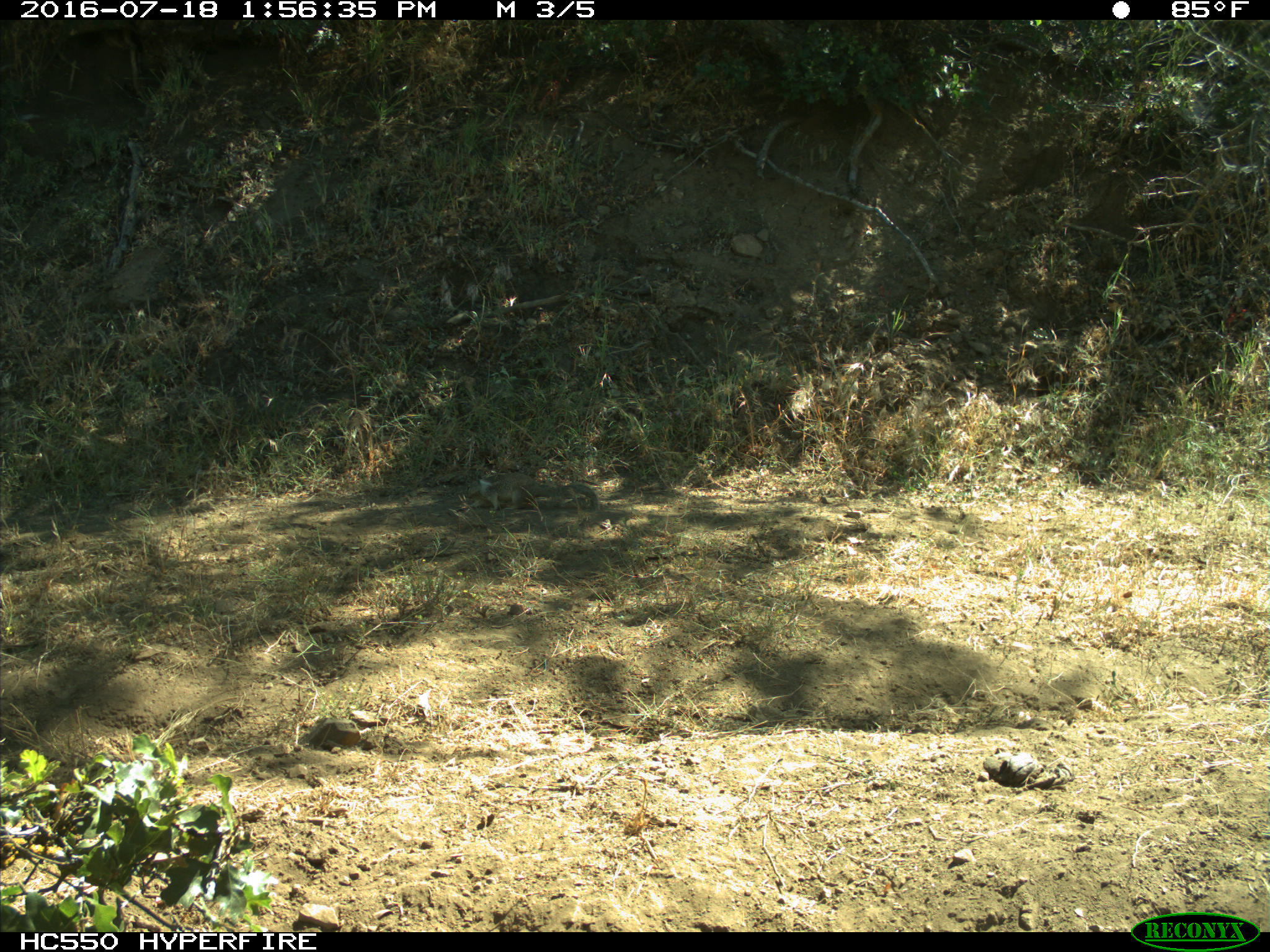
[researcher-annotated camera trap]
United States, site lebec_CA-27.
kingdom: Animalia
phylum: Chordata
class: Mammalia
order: Rodentia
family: Sciuridae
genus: Otospermophilus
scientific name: Otospermophilus beecheyi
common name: california ground squirrel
Otospermophilus beecheyi (california ground squirrel).